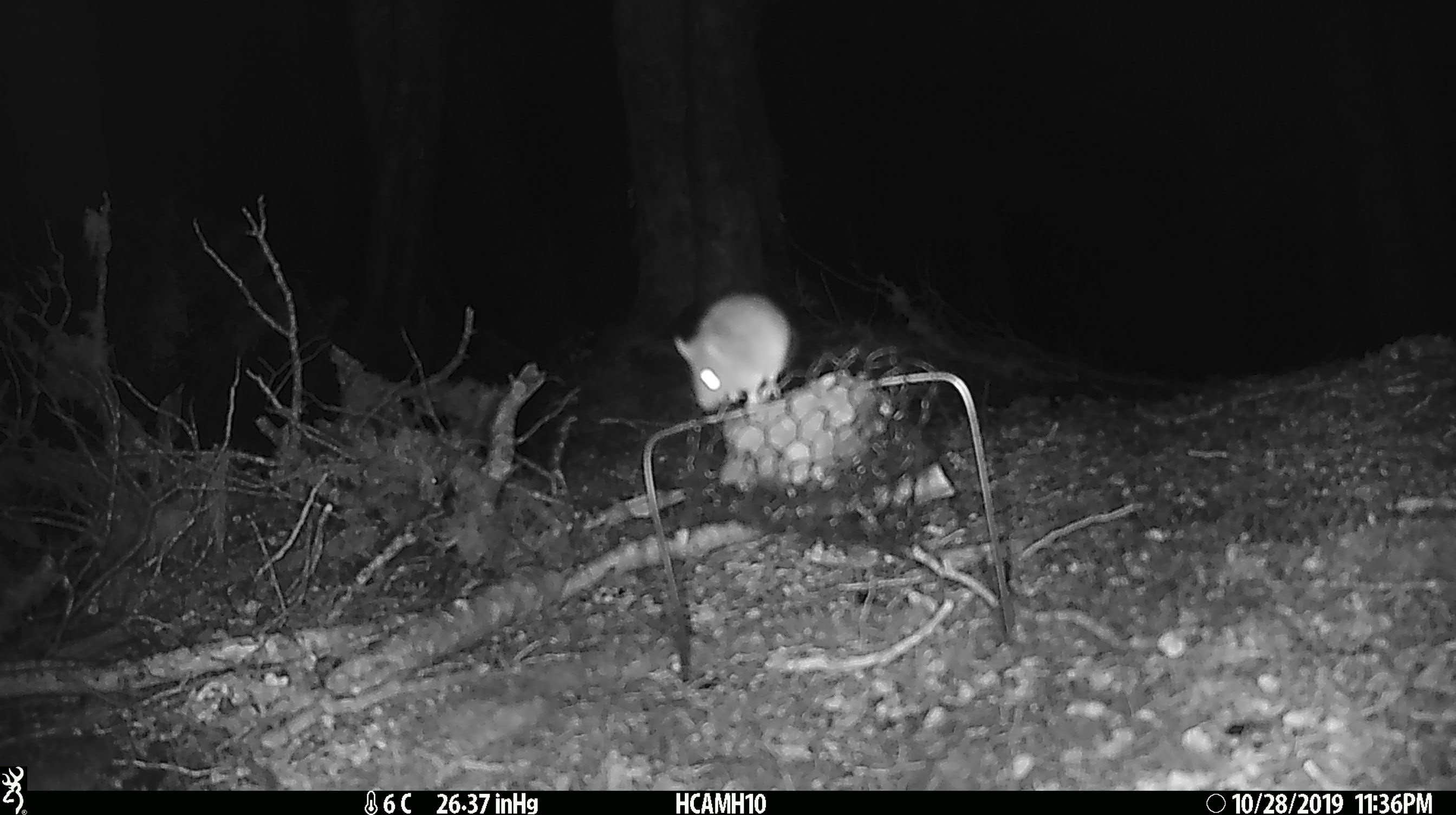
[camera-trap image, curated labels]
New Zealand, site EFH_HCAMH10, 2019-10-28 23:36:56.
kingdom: Animalia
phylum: Chordata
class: Mammalia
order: Rodentia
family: Muridae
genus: Mus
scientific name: Mus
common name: mouse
Mouse (Mus).